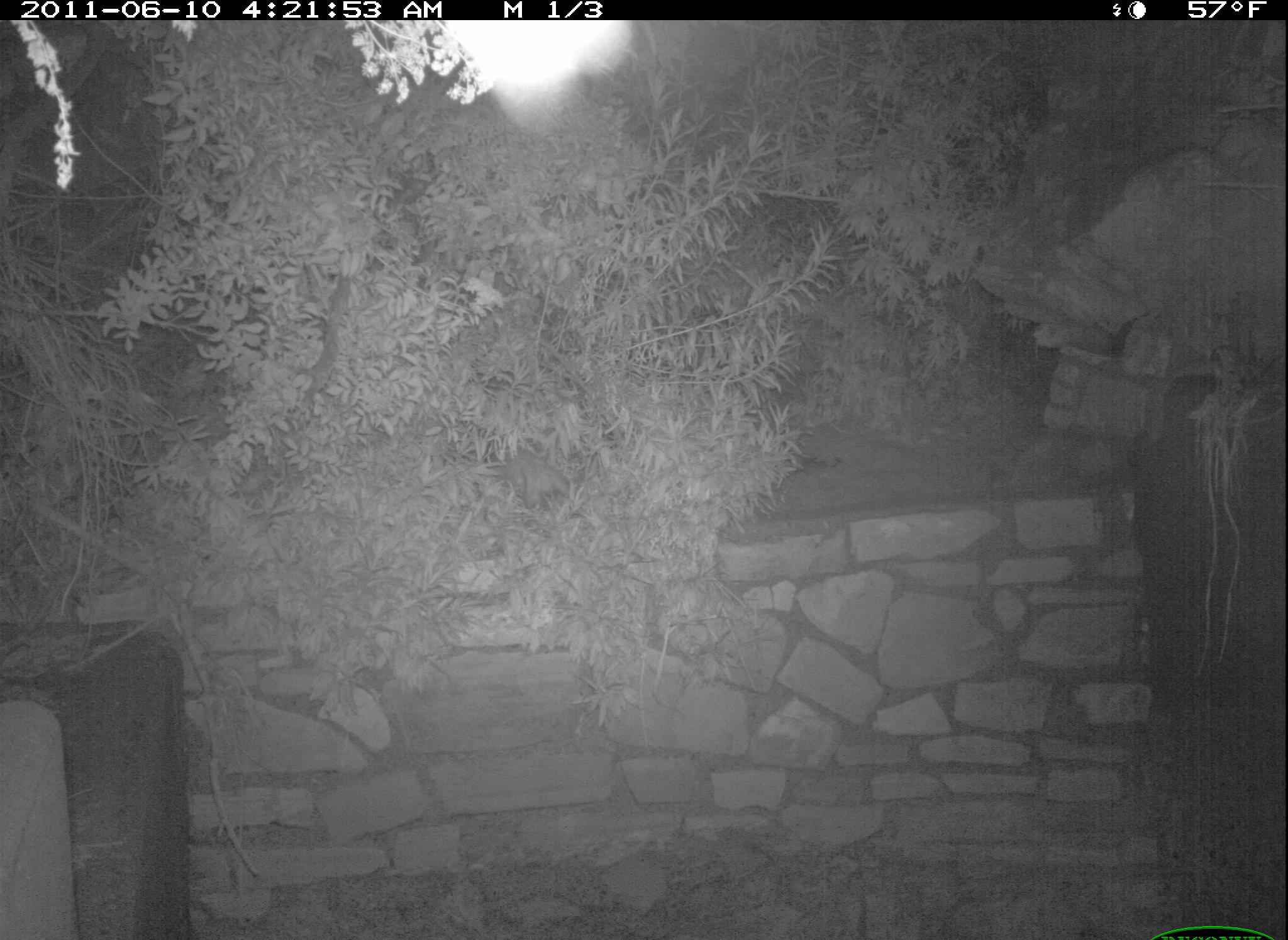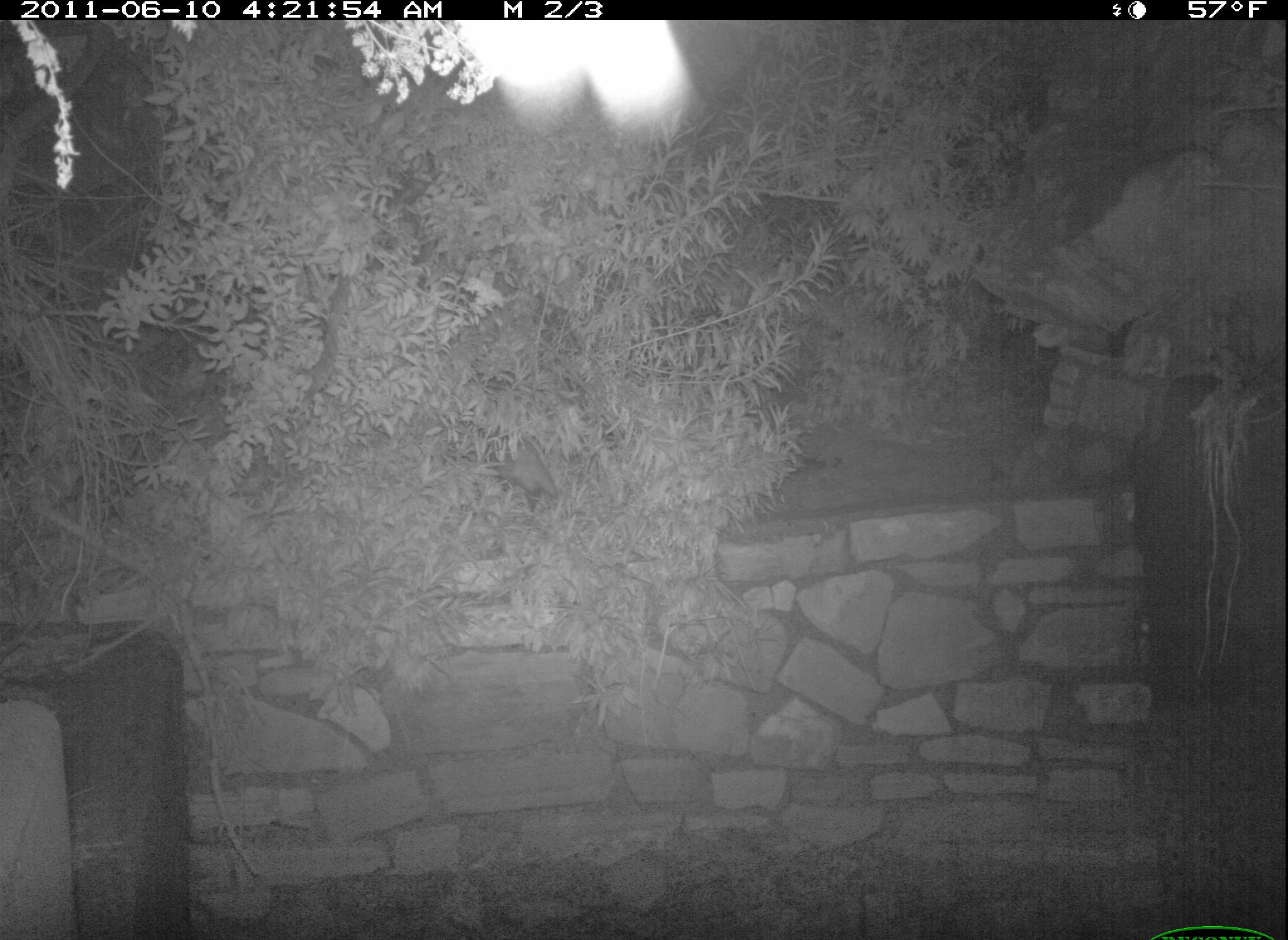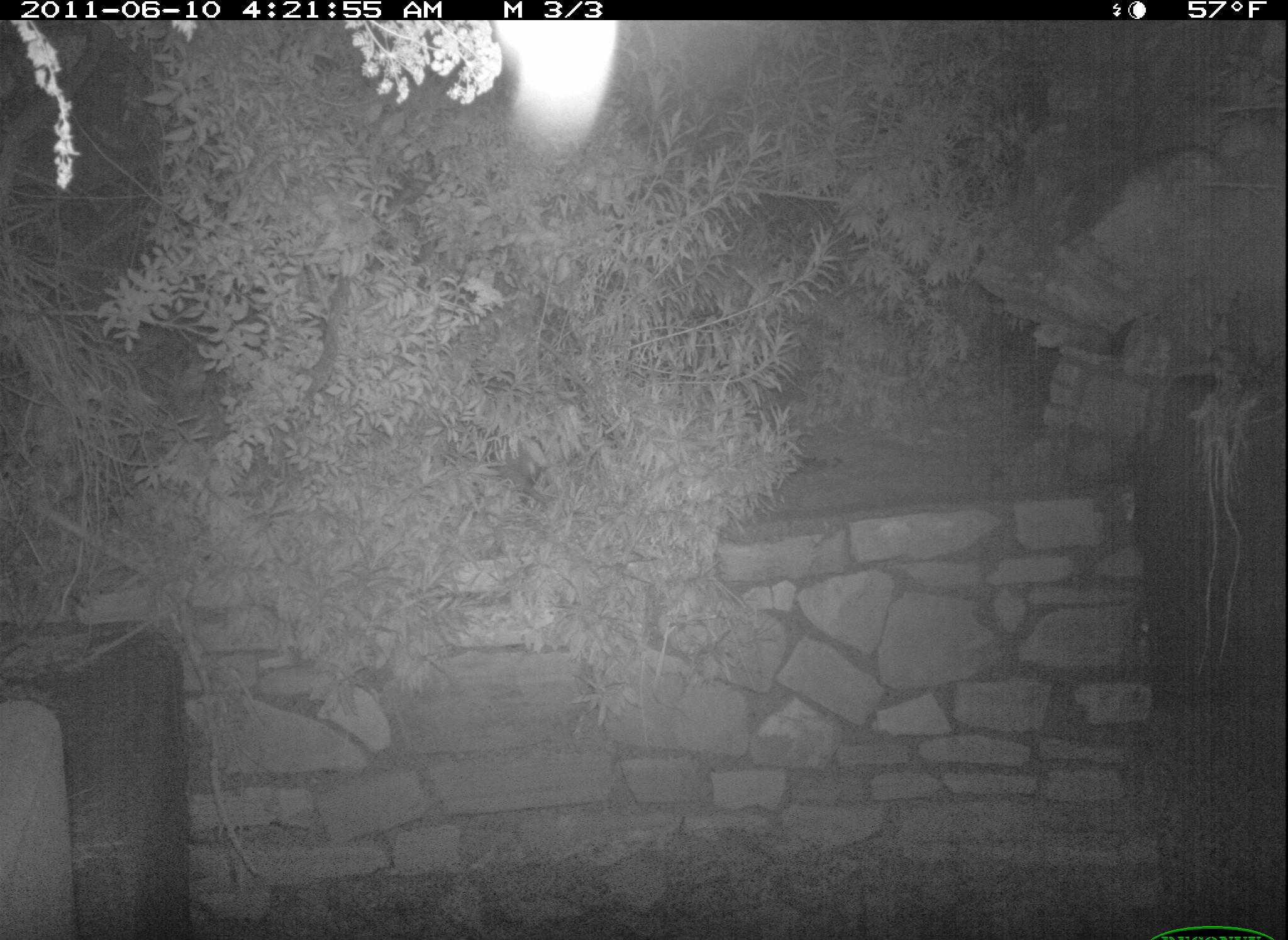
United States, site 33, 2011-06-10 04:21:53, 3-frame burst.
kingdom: Animalia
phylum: Chordata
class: Mammalia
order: Didelphimorphia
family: Didelphidae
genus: Didelphis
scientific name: Didelphis virginiana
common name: virginia opossum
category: opossum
Opossum (virginia opossum) (Didelphis virginiana).